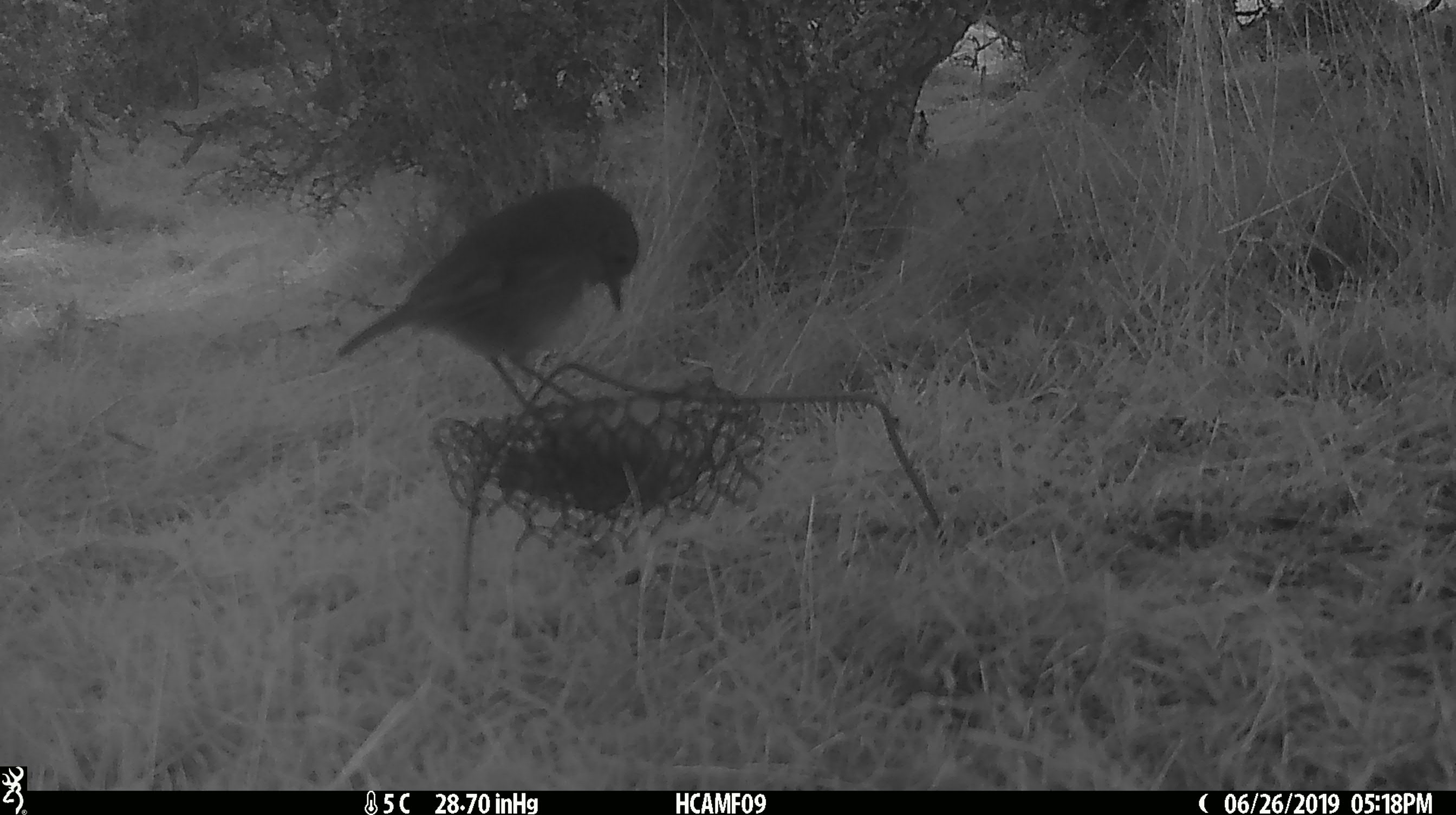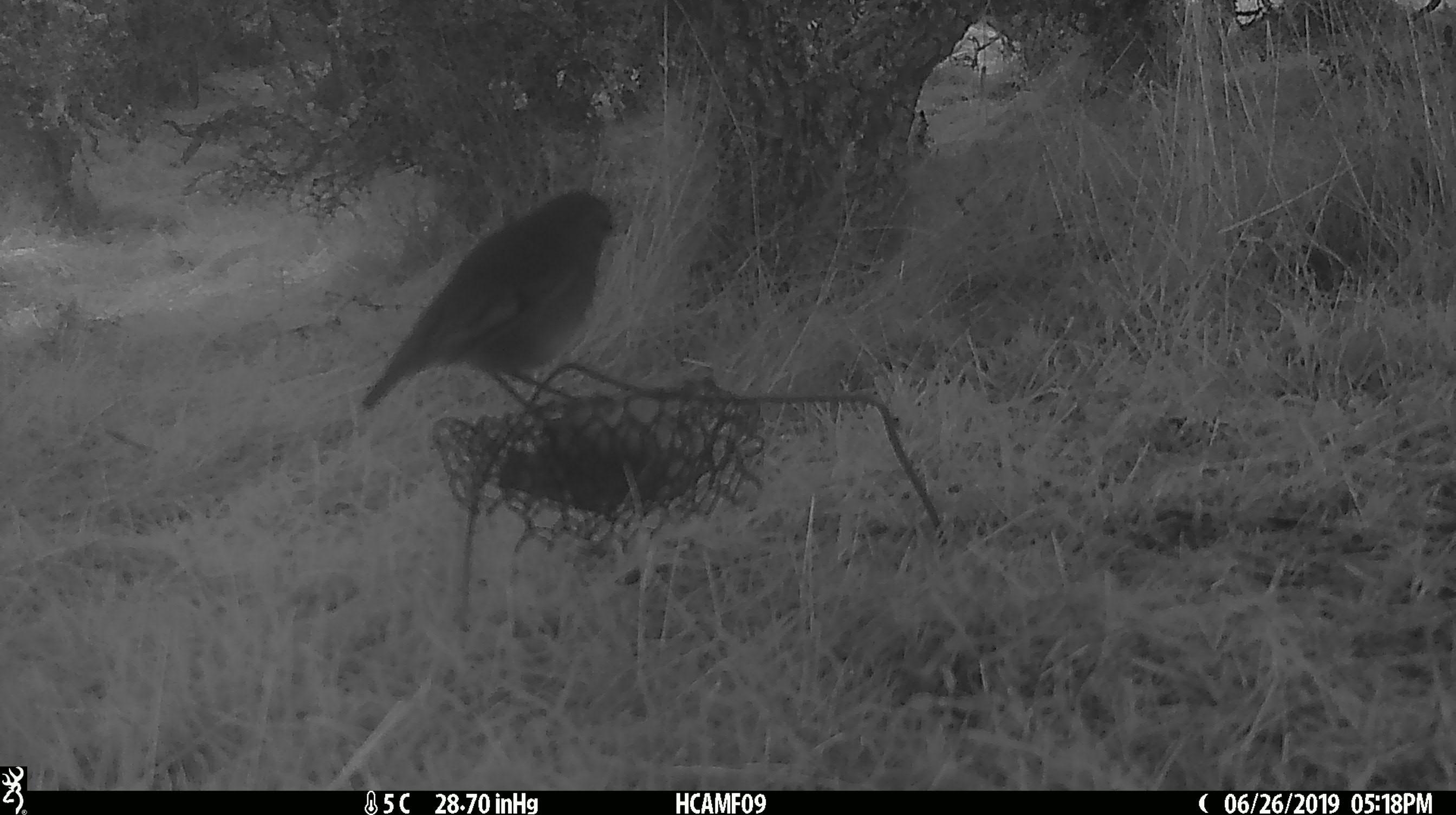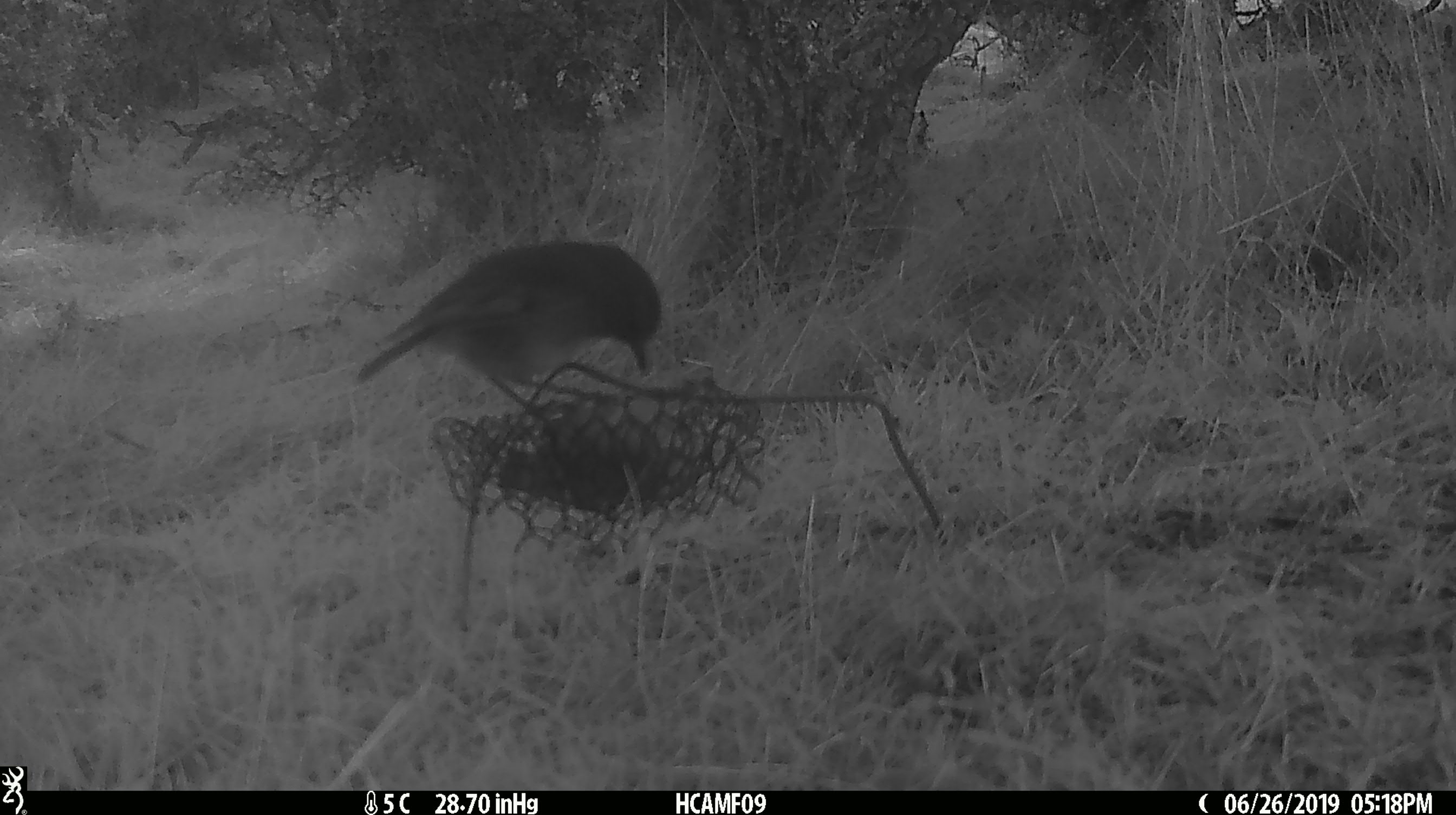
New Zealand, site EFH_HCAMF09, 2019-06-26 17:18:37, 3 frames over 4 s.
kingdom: Animalia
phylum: Chordata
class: Aves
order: Passeriformes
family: Petroicidae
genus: Petroica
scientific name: Petroica australis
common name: new zealand robin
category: robin